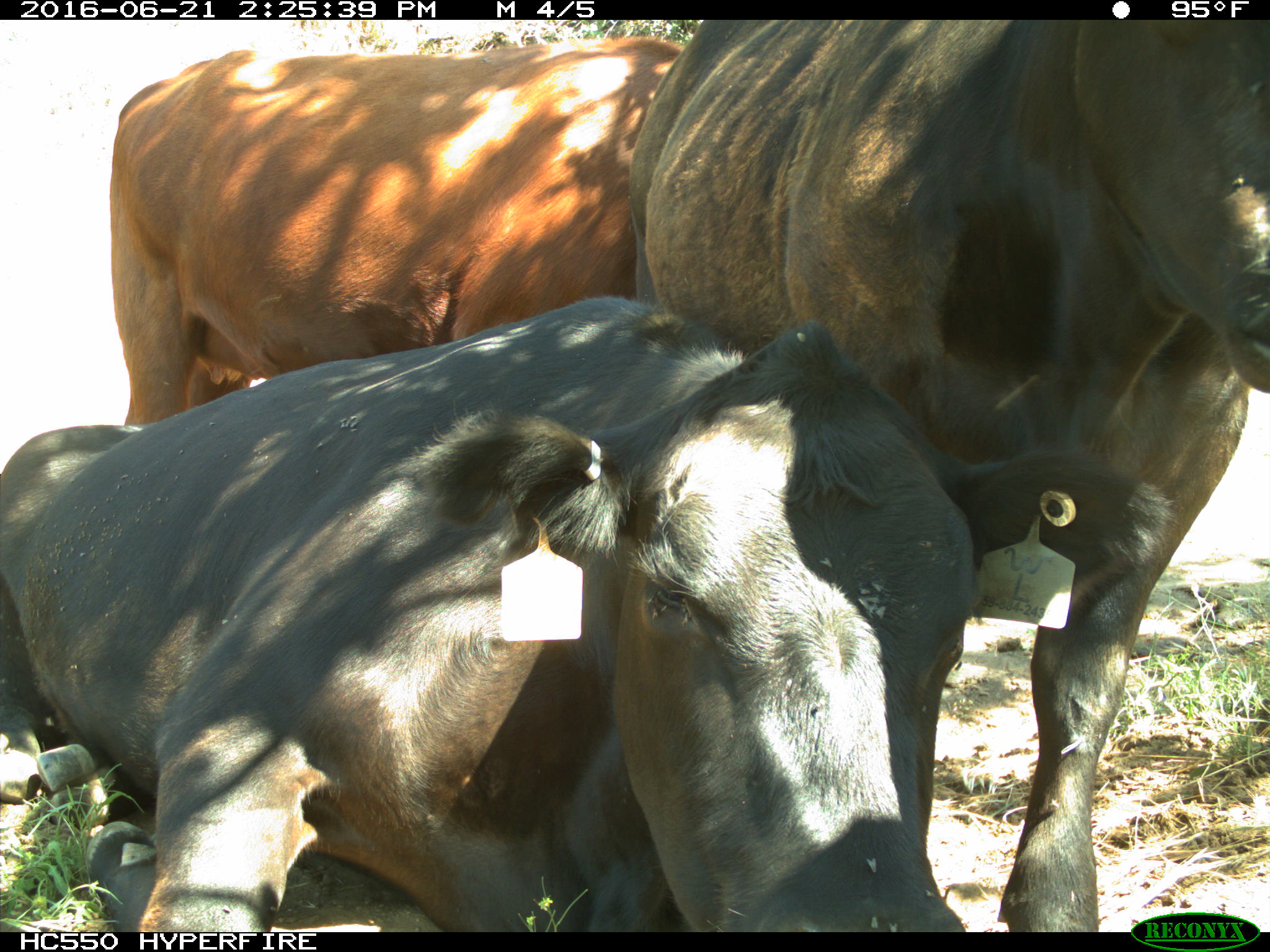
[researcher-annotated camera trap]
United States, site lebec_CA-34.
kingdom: Animalia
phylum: Chordata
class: Mammalia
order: Artiodactyla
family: Bovidae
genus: Bos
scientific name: Bos taurus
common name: domestic cow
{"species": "Bos taurus (domestic cow)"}